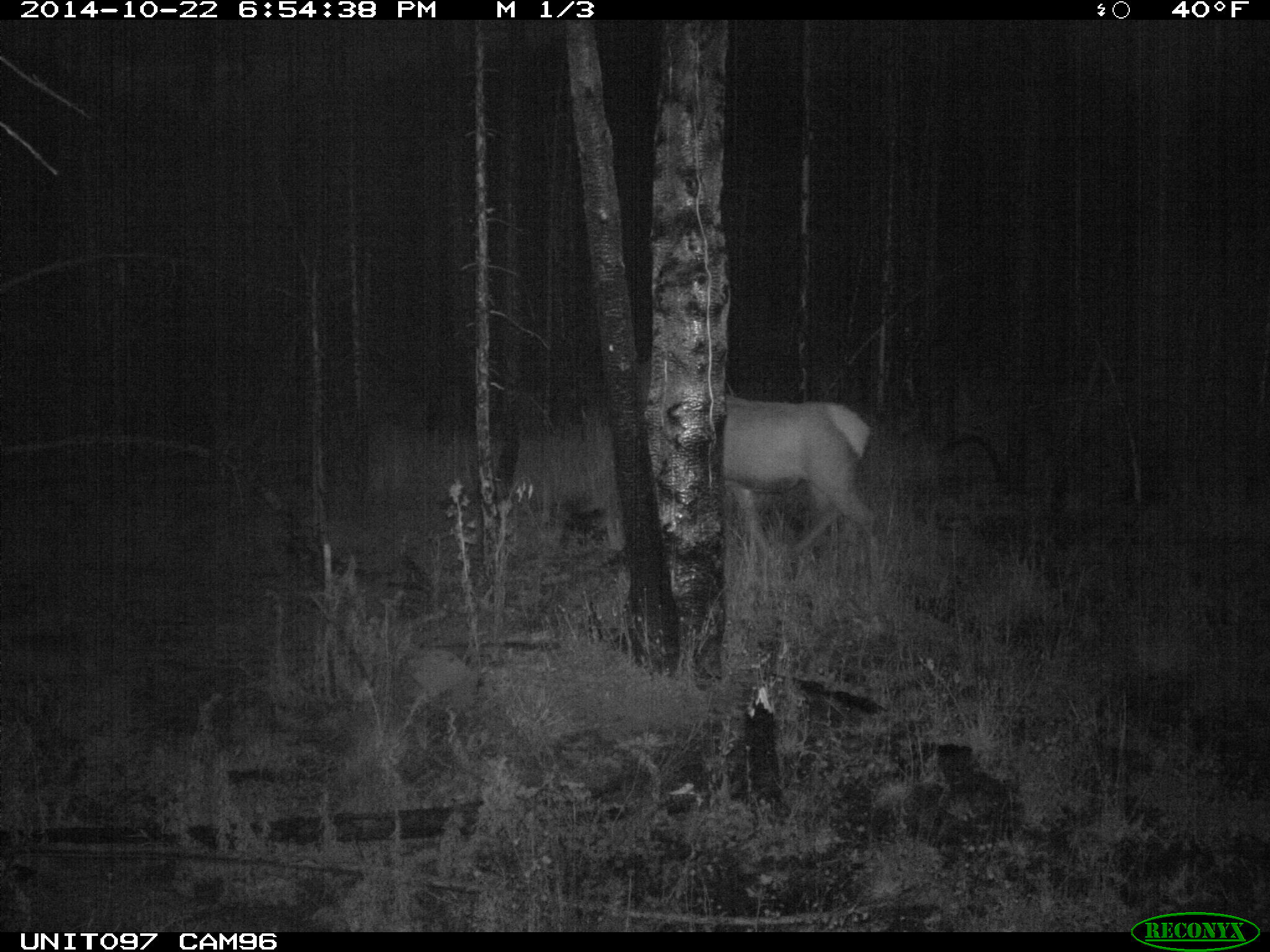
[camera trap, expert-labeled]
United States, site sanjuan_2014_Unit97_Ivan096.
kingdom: Animalia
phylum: Chordata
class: Mammalia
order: Artiodactyla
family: Cervidae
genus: Cervus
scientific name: Cervus elaphus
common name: red deer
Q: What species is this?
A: Cervus elaphus (red deer).